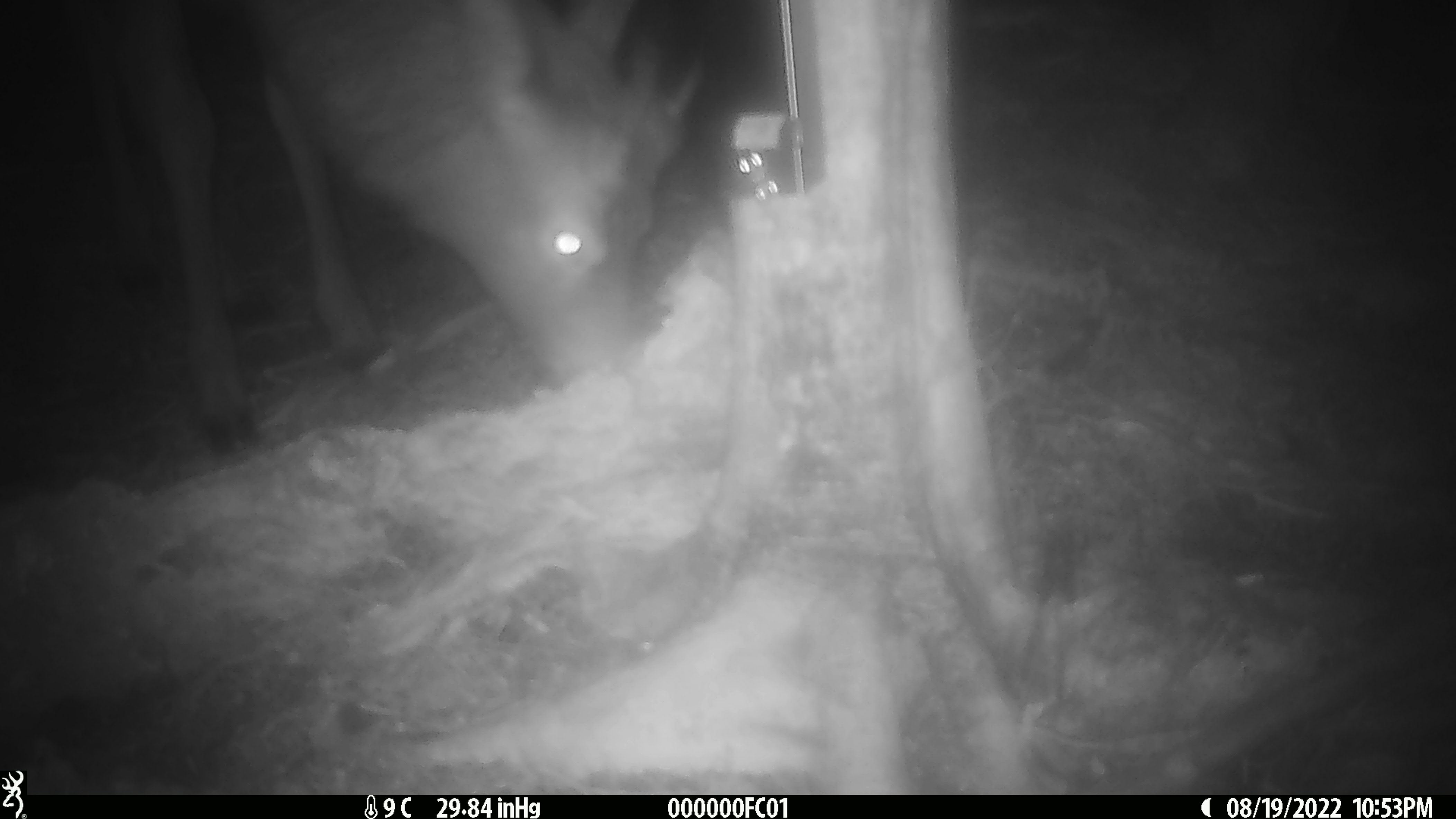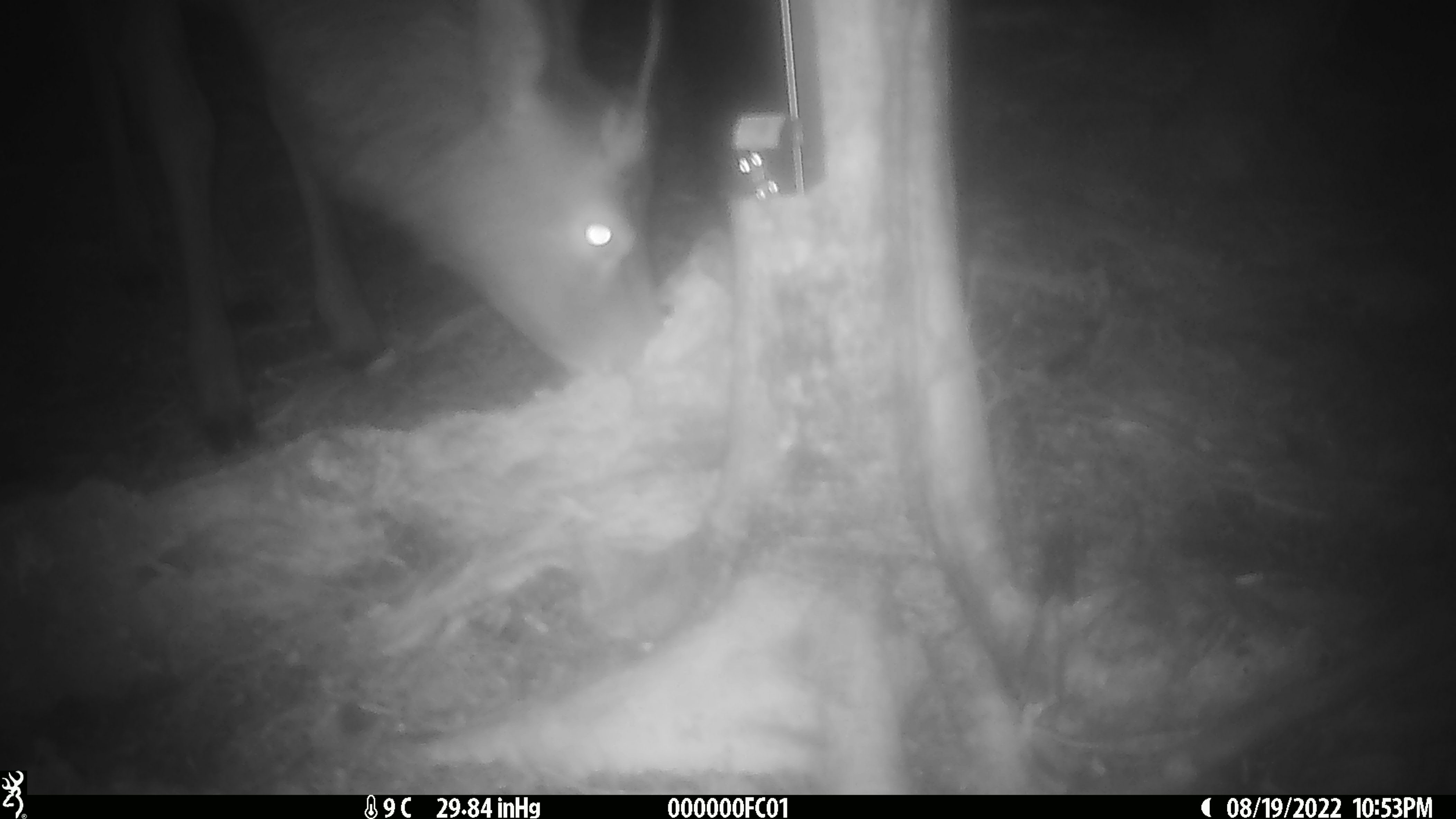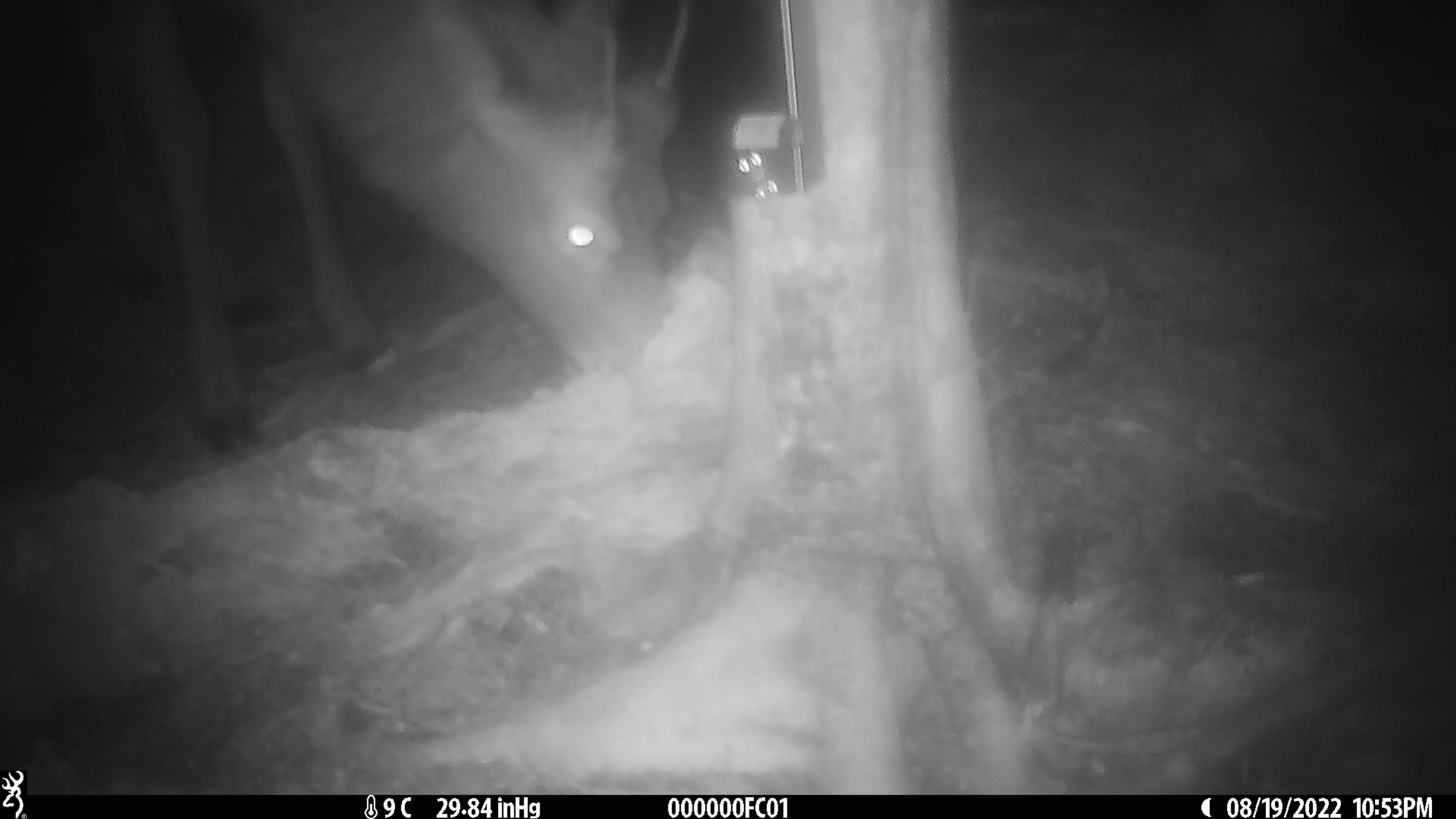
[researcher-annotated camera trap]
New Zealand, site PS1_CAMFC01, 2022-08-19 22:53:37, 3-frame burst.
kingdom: Animalia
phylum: Chordata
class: Mammalia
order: Artiodactyla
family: Cervidae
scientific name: Cervidae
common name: deer